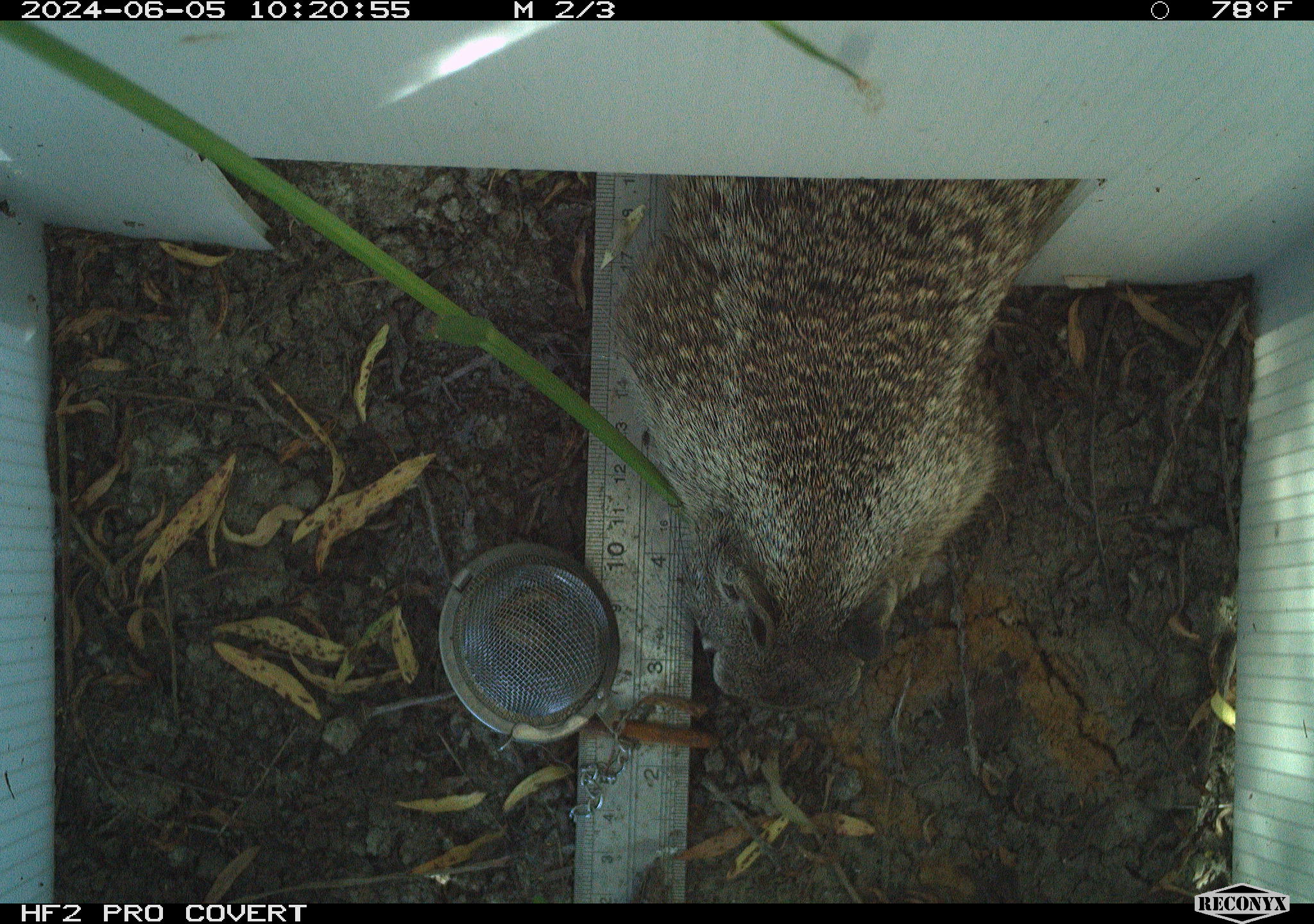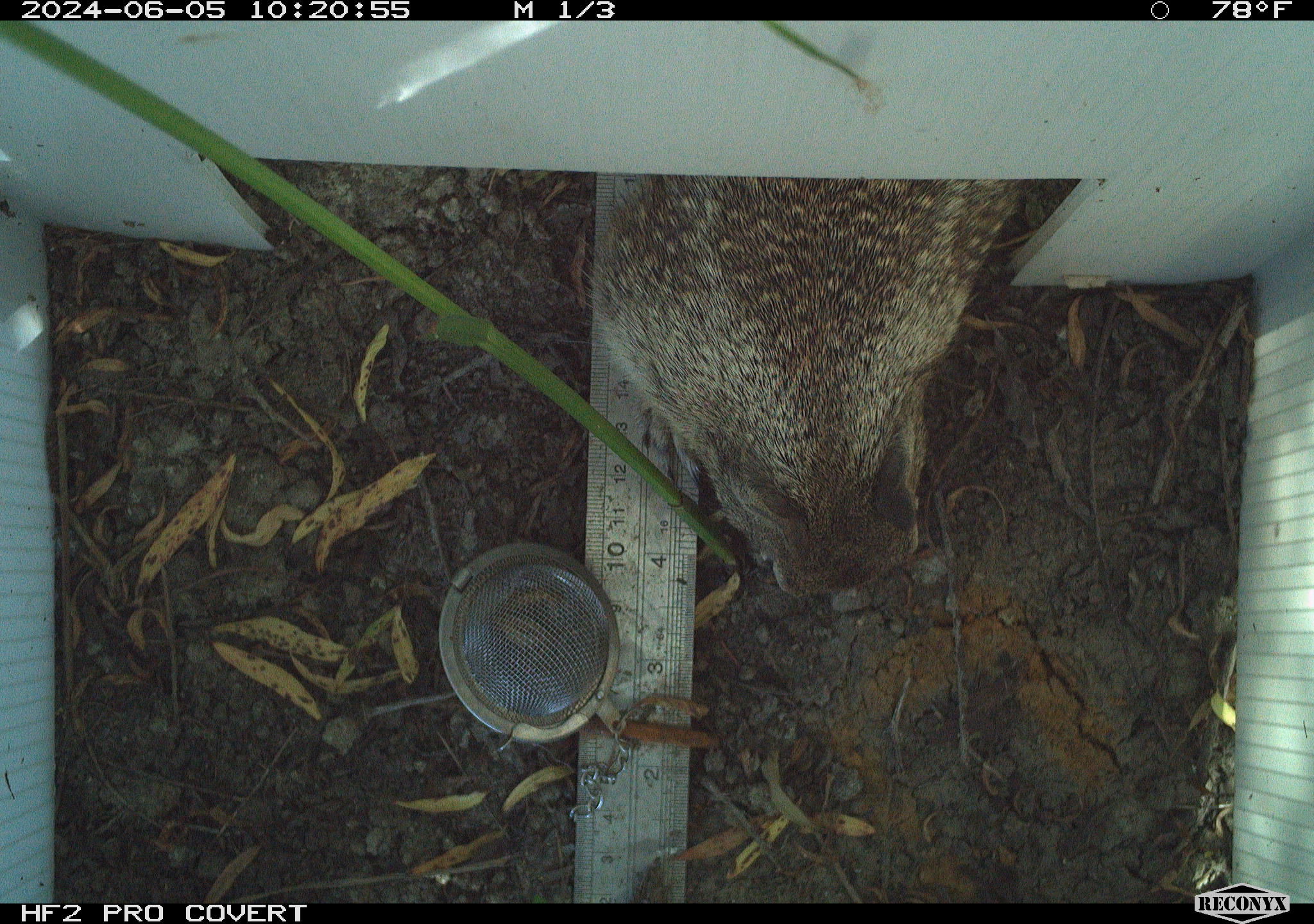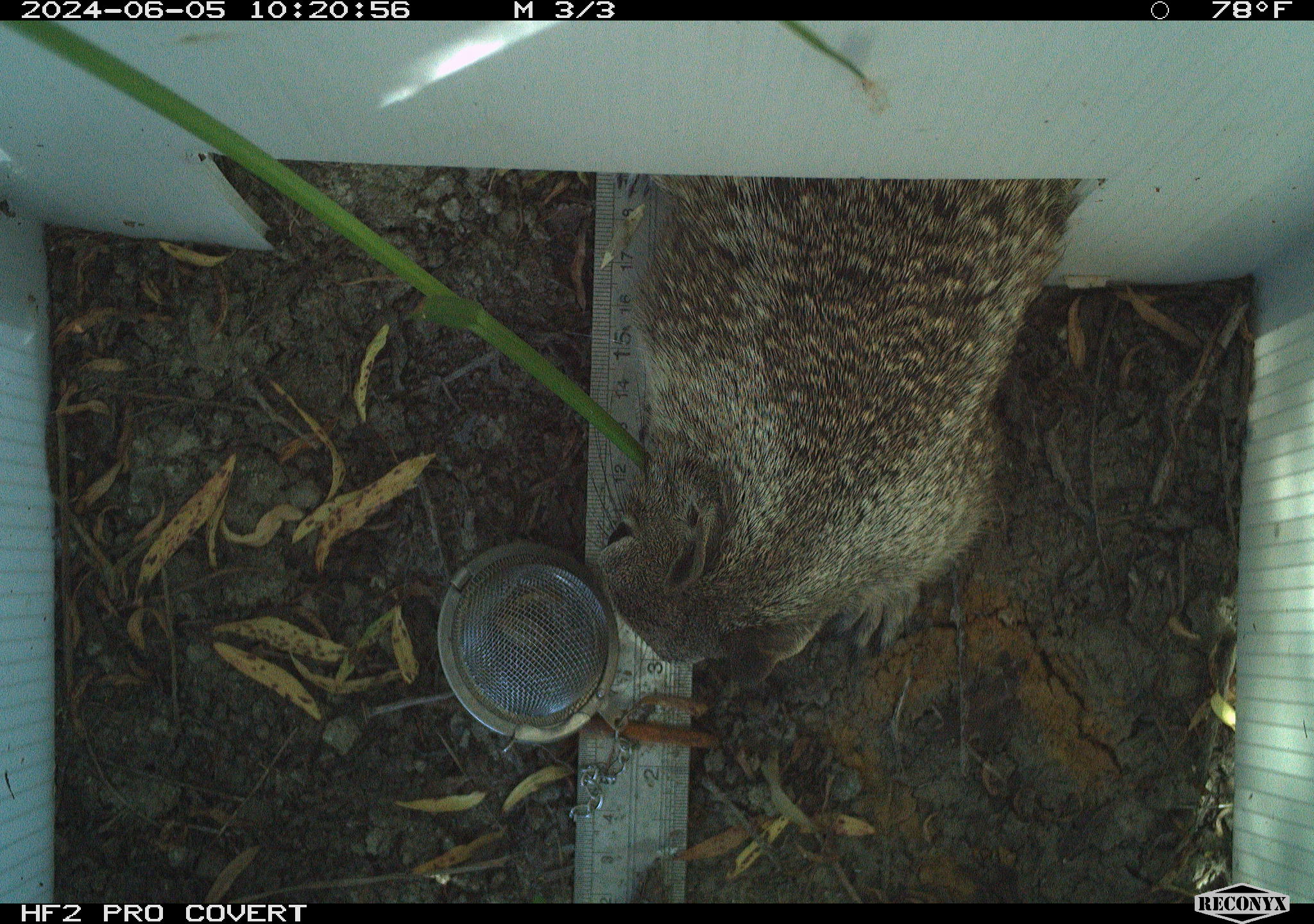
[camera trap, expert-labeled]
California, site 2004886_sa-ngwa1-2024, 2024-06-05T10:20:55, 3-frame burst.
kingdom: Animalia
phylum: Chordata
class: Mammalia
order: Rodentia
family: Sciuridae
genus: Otospermophilus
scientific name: Otospermophilus beecheyi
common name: california ground squirrel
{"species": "california ground squirrel (Otospermophilus beecheyi)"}